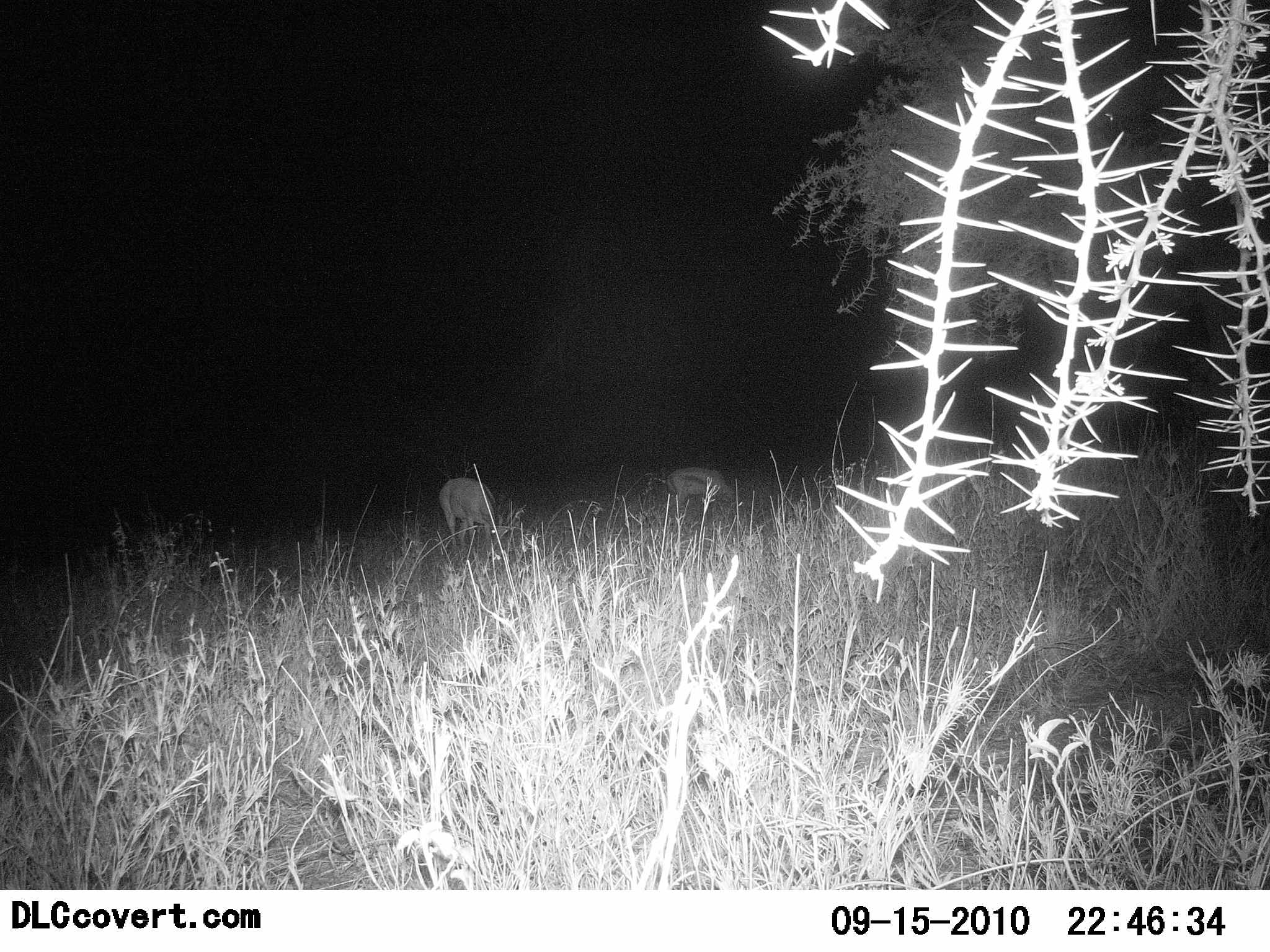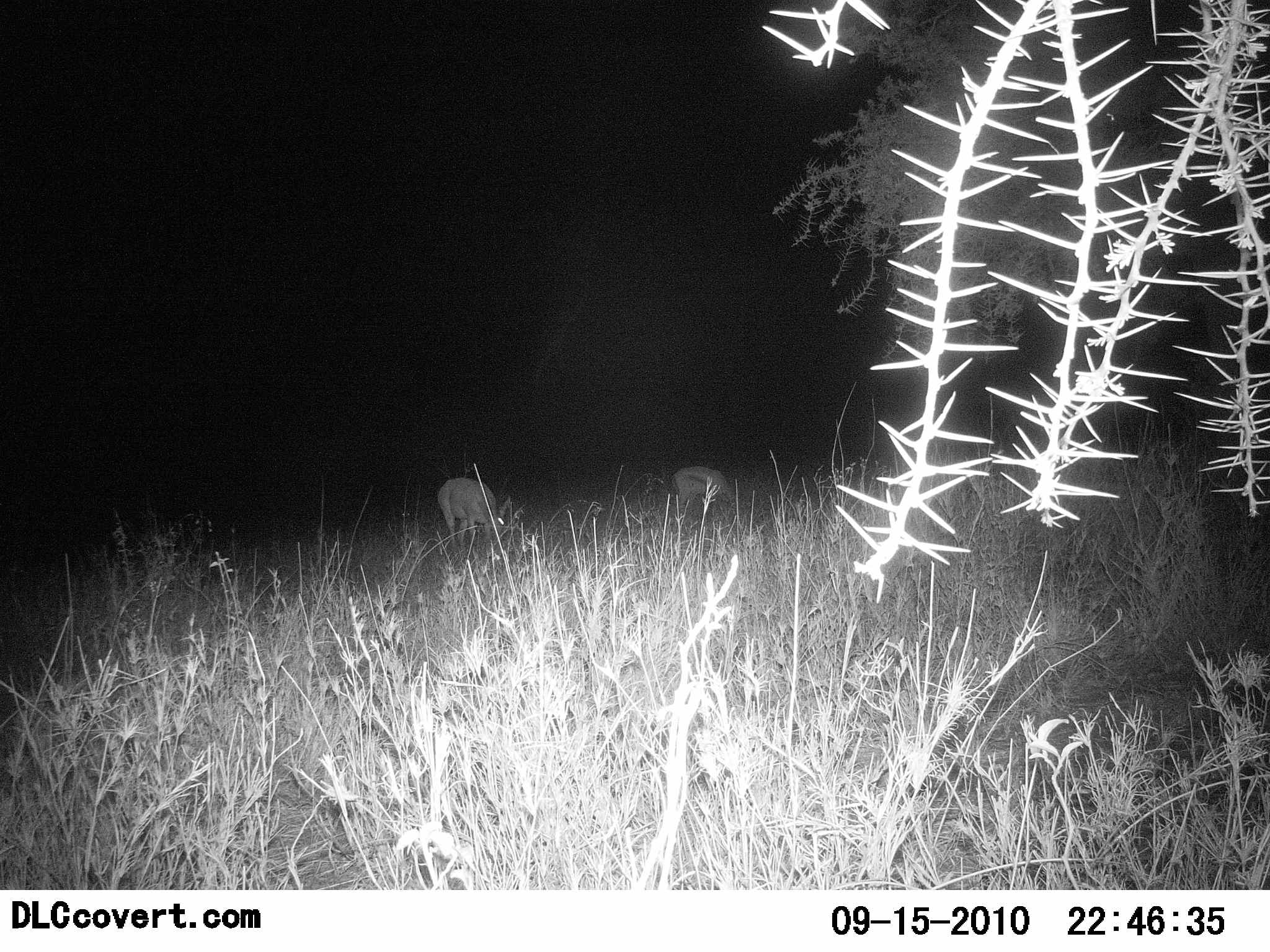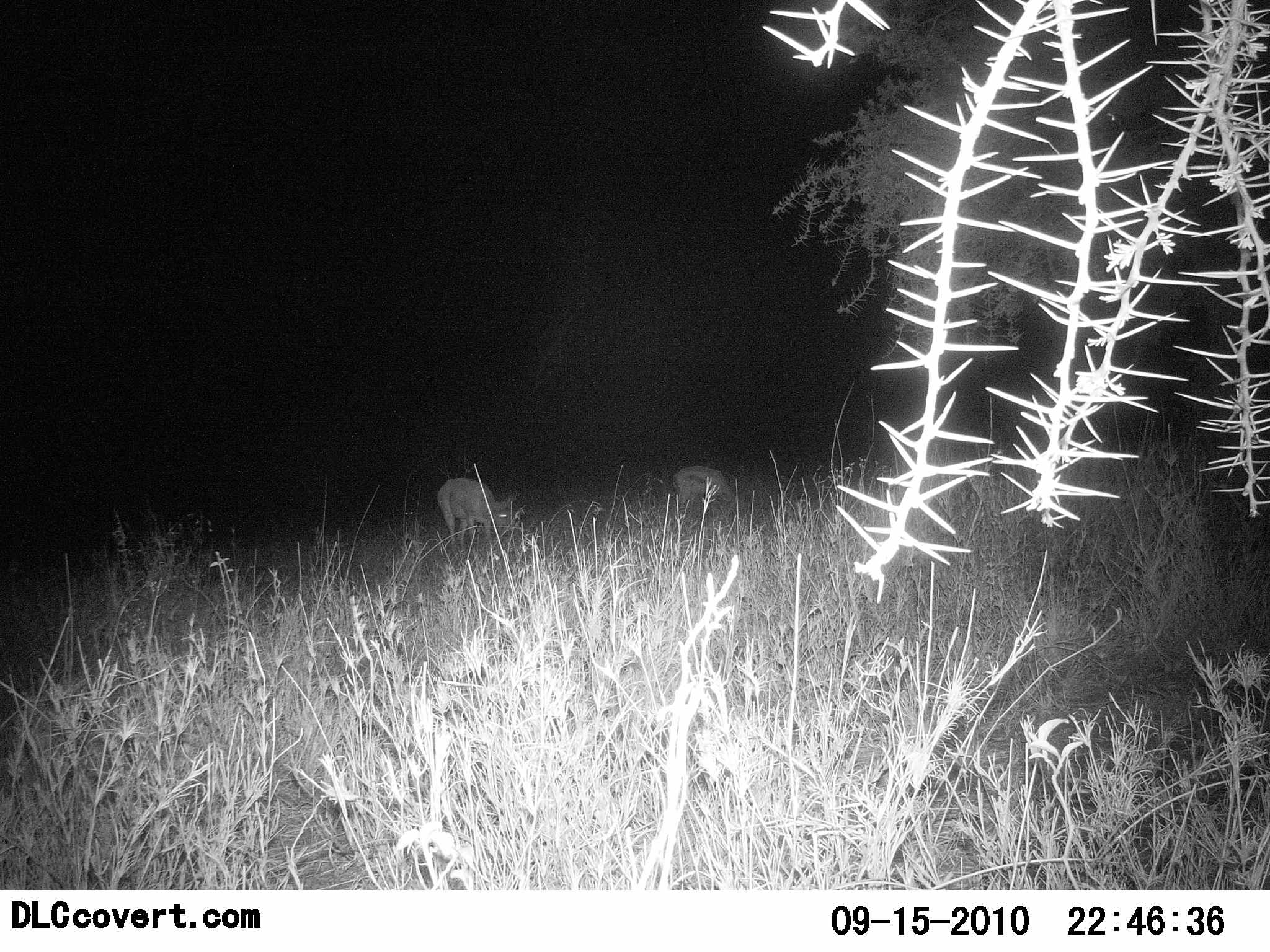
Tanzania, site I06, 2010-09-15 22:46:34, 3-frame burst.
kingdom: Animalia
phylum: Chordata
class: Mammalia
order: Artiodactyla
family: Bovidae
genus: Eudorcas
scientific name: Eudorcas thomsonii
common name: thomson's gazelle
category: gazellethomsons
Gazellethomsons (thomson's gazelle) (Eudorcas thomsonii), count 2. Behavior (volunteer vote fractions): standing 19%, resting 0%, moving 0%, interacting 0%. Young present (vote fraction): 0%. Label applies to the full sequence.